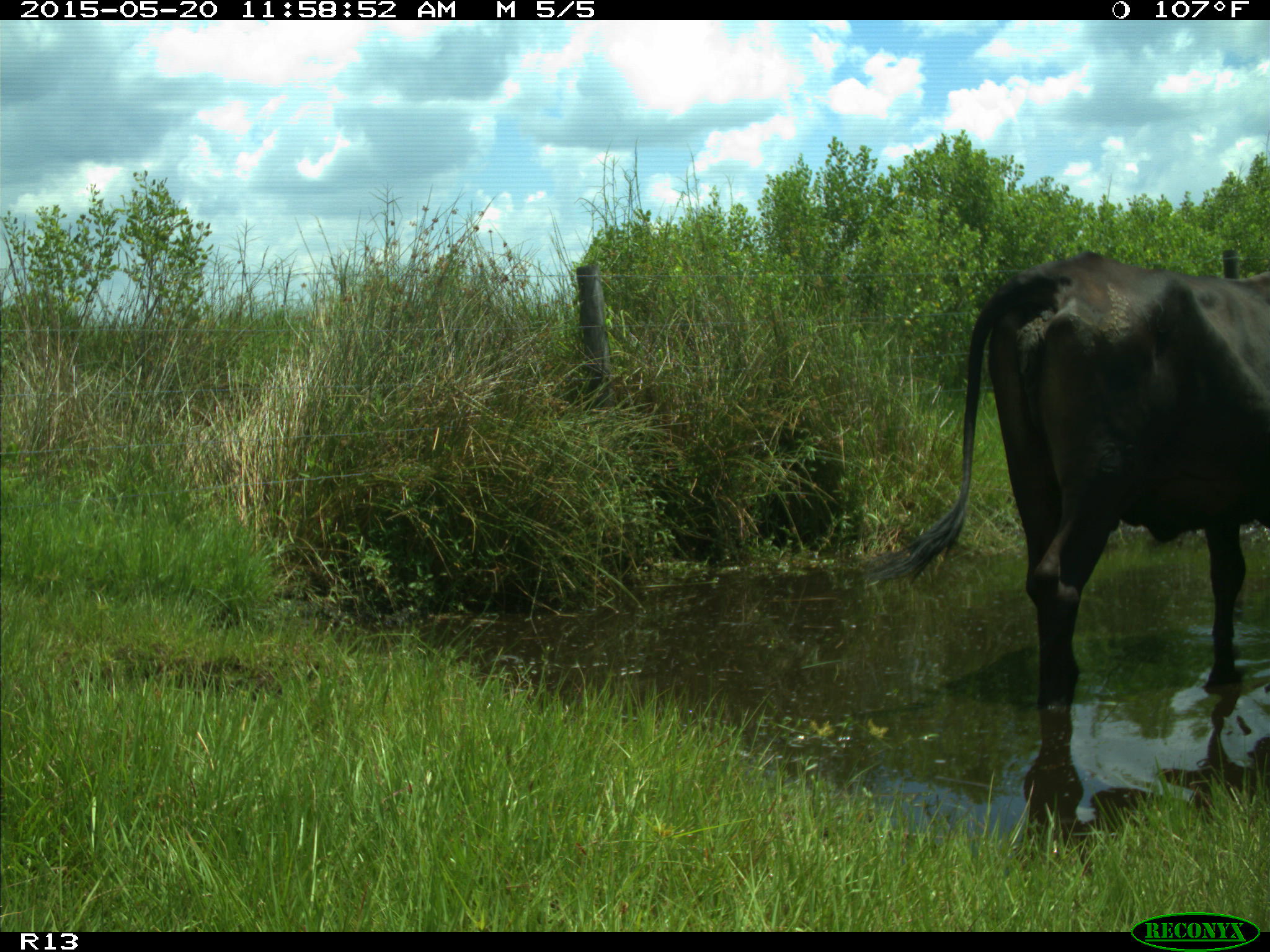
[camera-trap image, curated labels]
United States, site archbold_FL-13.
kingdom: Animalia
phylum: Chordata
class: Mammalia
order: Artiodactyla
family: Bovidae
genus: Bos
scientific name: Bos taurus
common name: domestic cow